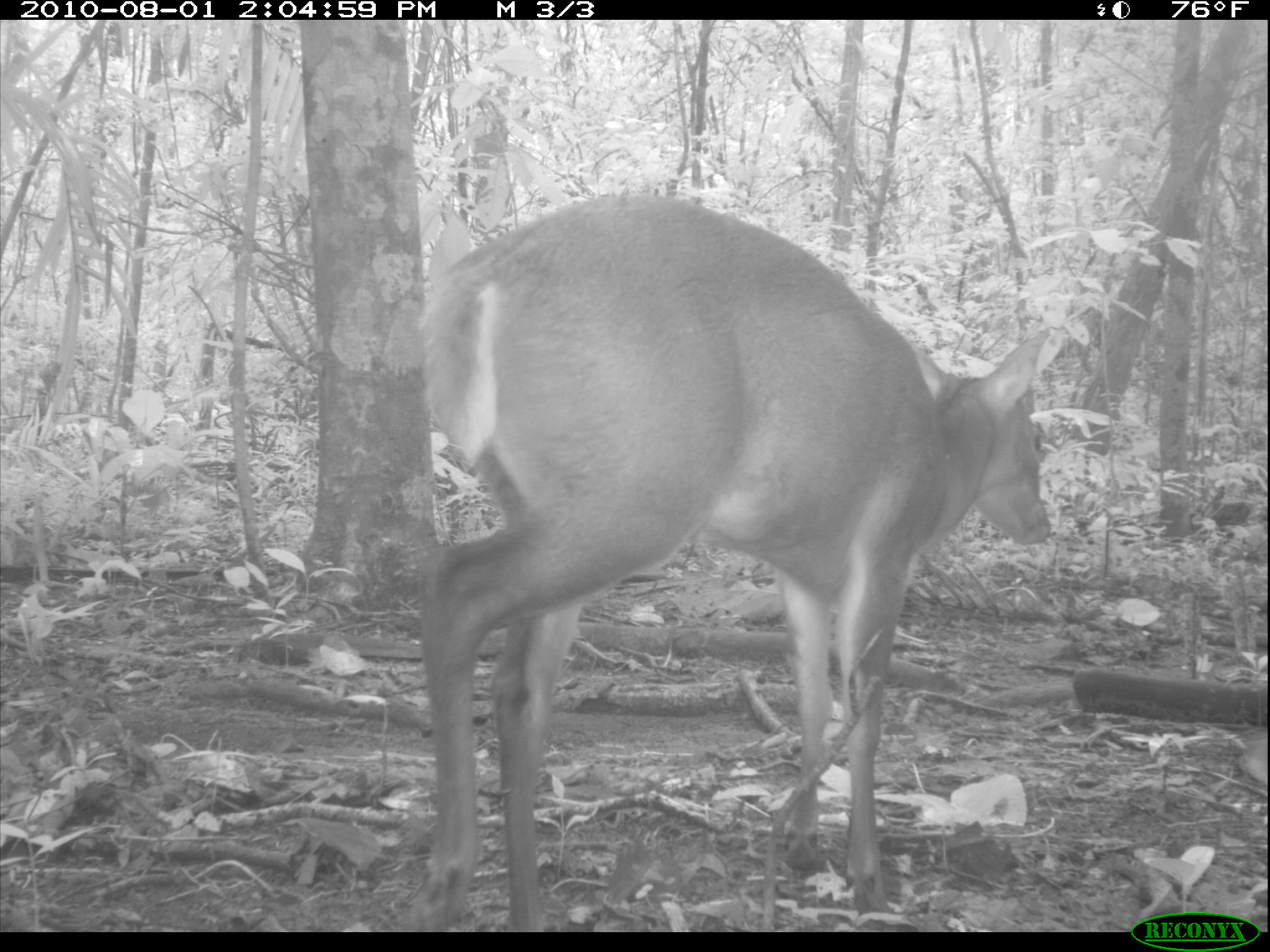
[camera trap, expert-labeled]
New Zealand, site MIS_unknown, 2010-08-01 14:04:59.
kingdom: Animalia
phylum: Chordata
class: Mammalia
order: Artiodactyla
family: Cervidae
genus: Odocoileus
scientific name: Odocoileus virginianus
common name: white-tailed deer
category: white tailed deer